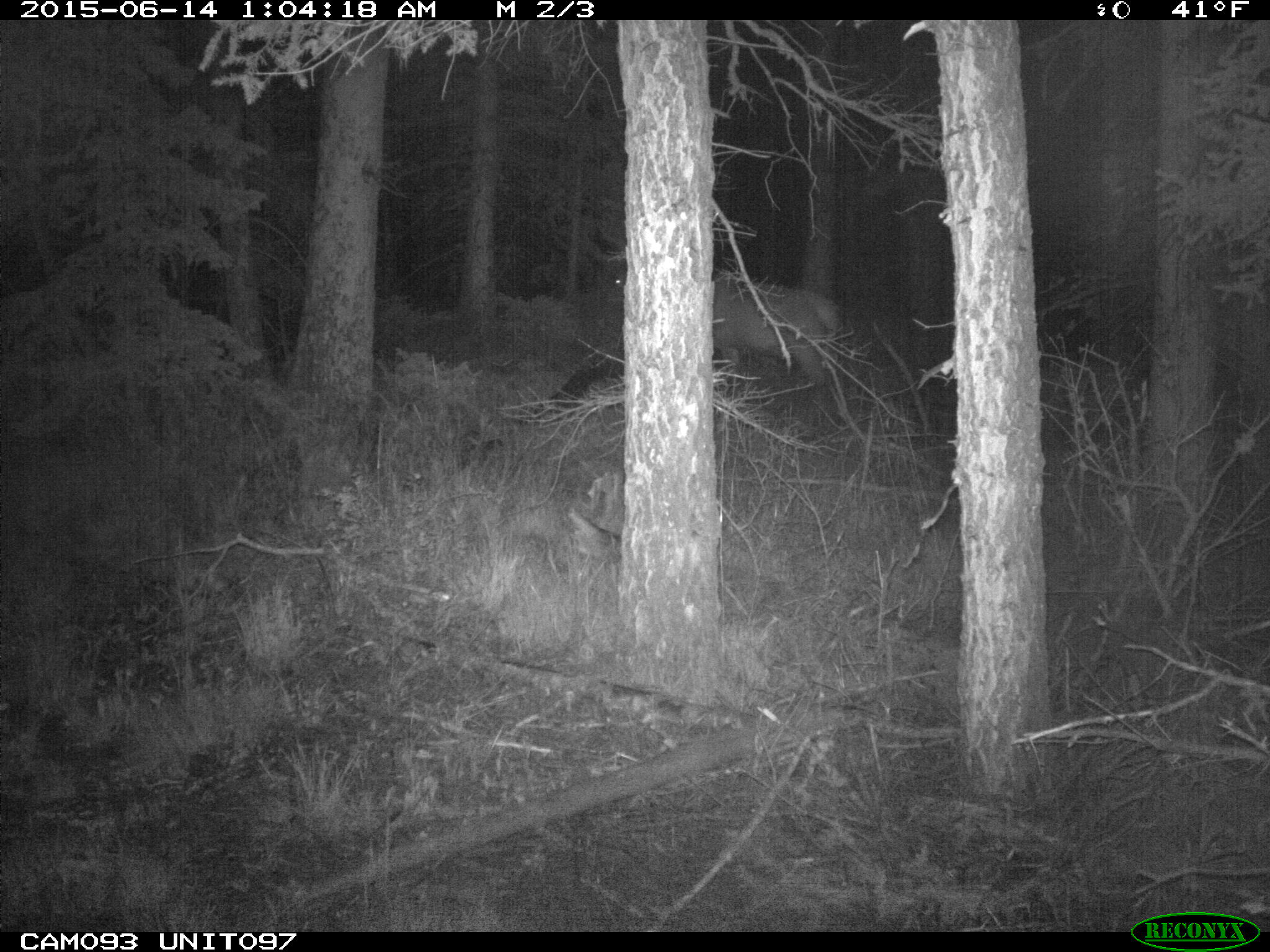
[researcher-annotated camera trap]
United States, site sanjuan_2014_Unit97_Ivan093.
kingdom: Animalia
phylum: Chordata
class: Mammalia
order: Artiodactyla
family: Cervidae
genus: Cervus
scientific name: Cervus elaphus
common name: red deer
Cervus elaphus (red deer).